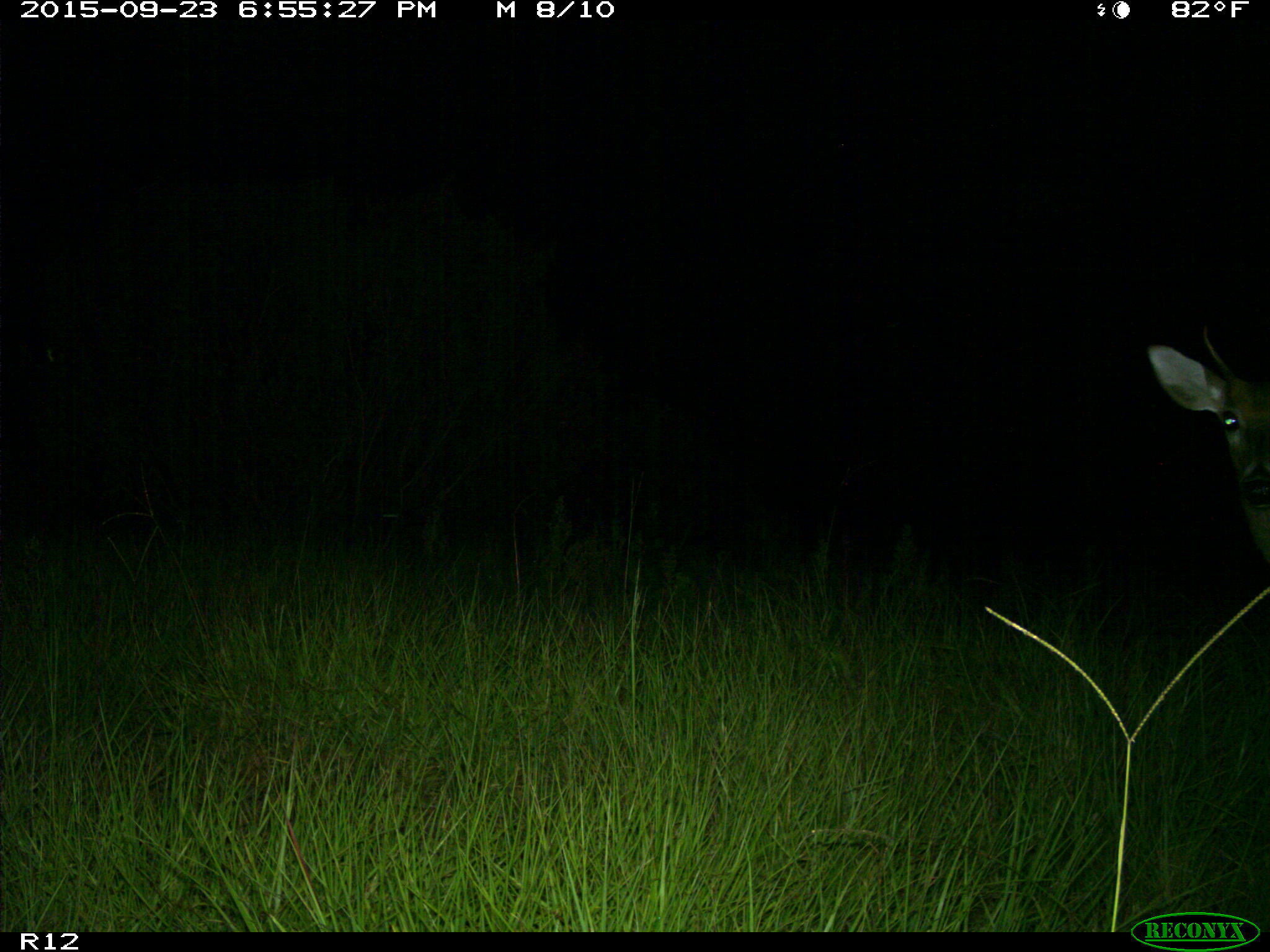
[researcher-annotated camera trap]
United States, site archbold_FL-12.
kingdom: Animalia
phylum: Chordata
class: Mammalia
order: Artiodactyla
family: Cervidae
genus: Odocoileus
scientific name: Odocoileus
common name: deer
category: unidentified deer